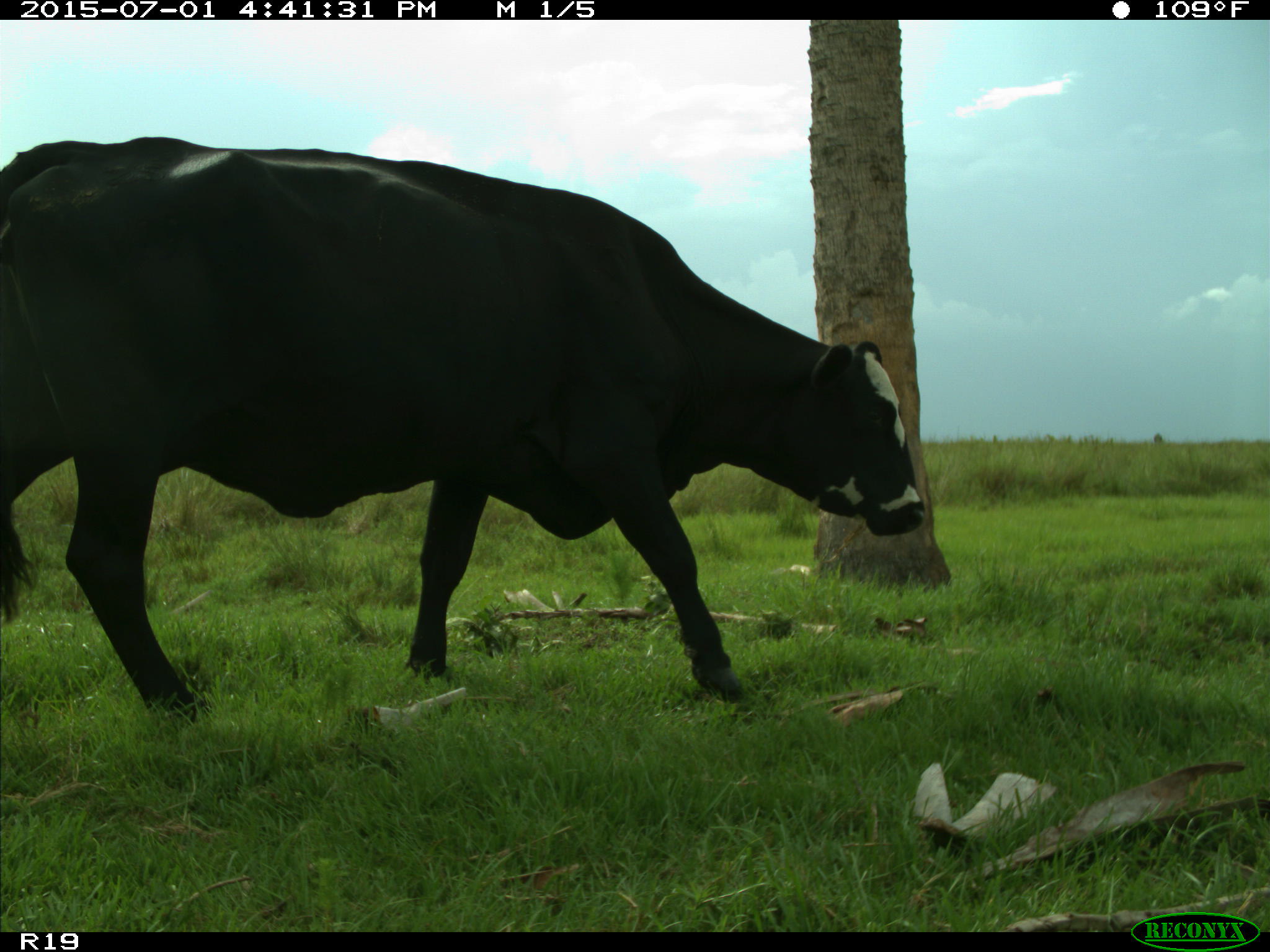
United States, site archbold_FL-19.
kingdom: Animalia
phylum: Chordata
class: Mammalia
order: Artiodactyla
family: Bovidae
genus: Bos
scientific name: Bos taurus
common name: domestic cow